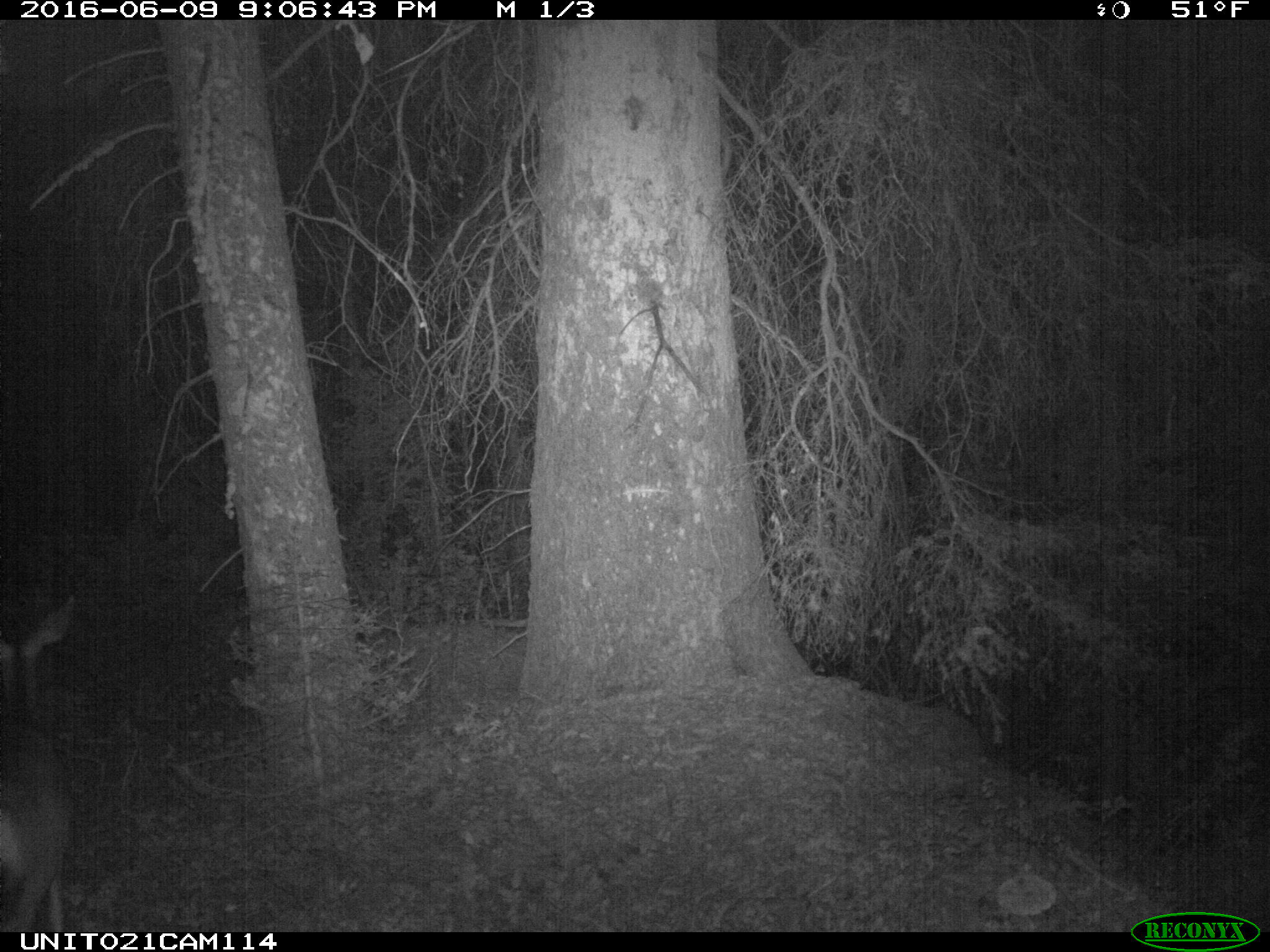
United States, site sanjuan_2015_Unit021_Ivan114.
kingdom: Animalia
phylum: Chordata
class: Mammalia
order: Artiodactyla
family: Cervidae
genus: Odocoileus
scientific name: Odocoileus hemionus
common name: mule deer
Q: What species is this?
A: Odocoileus hemionus (mule deer).